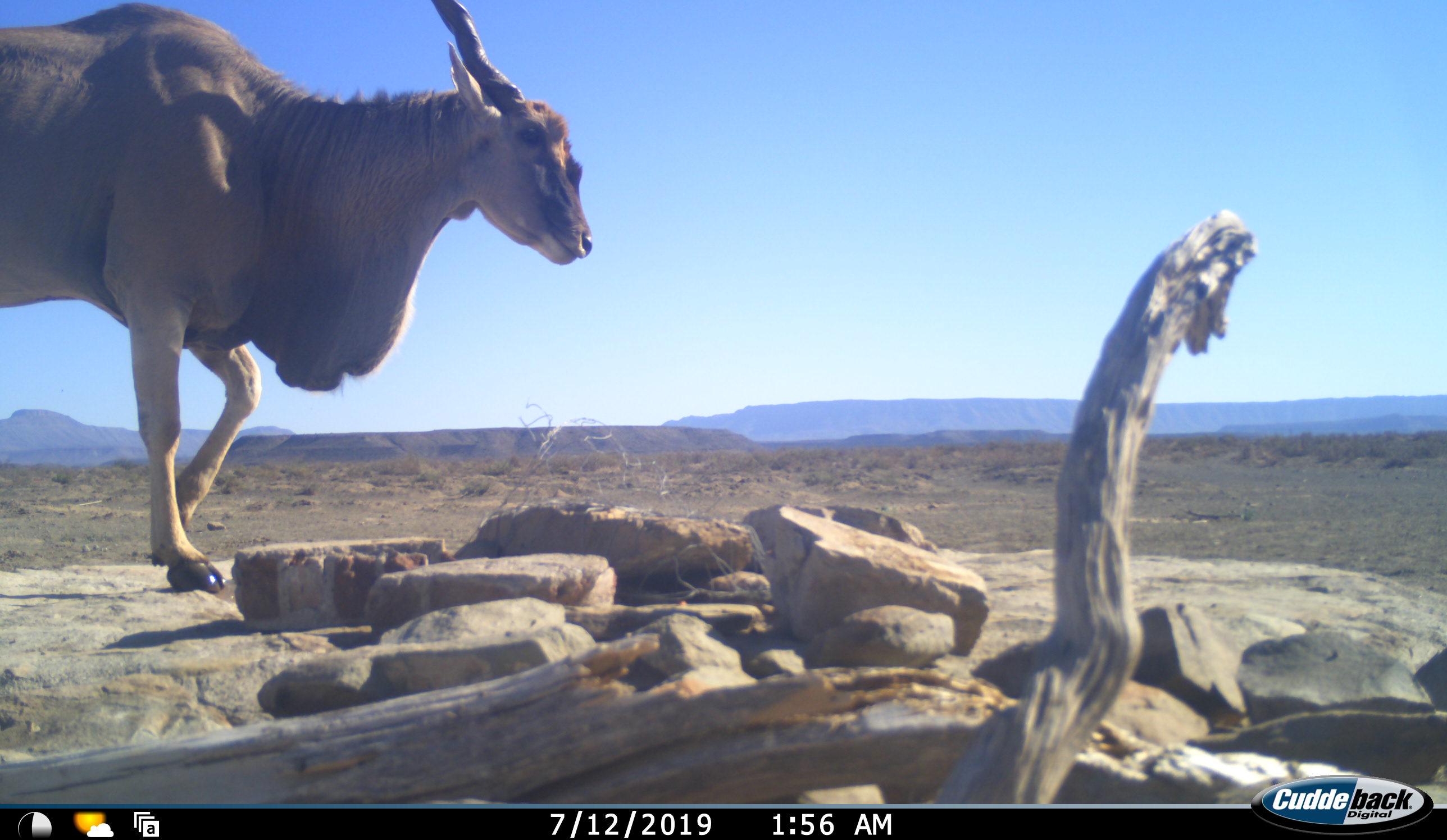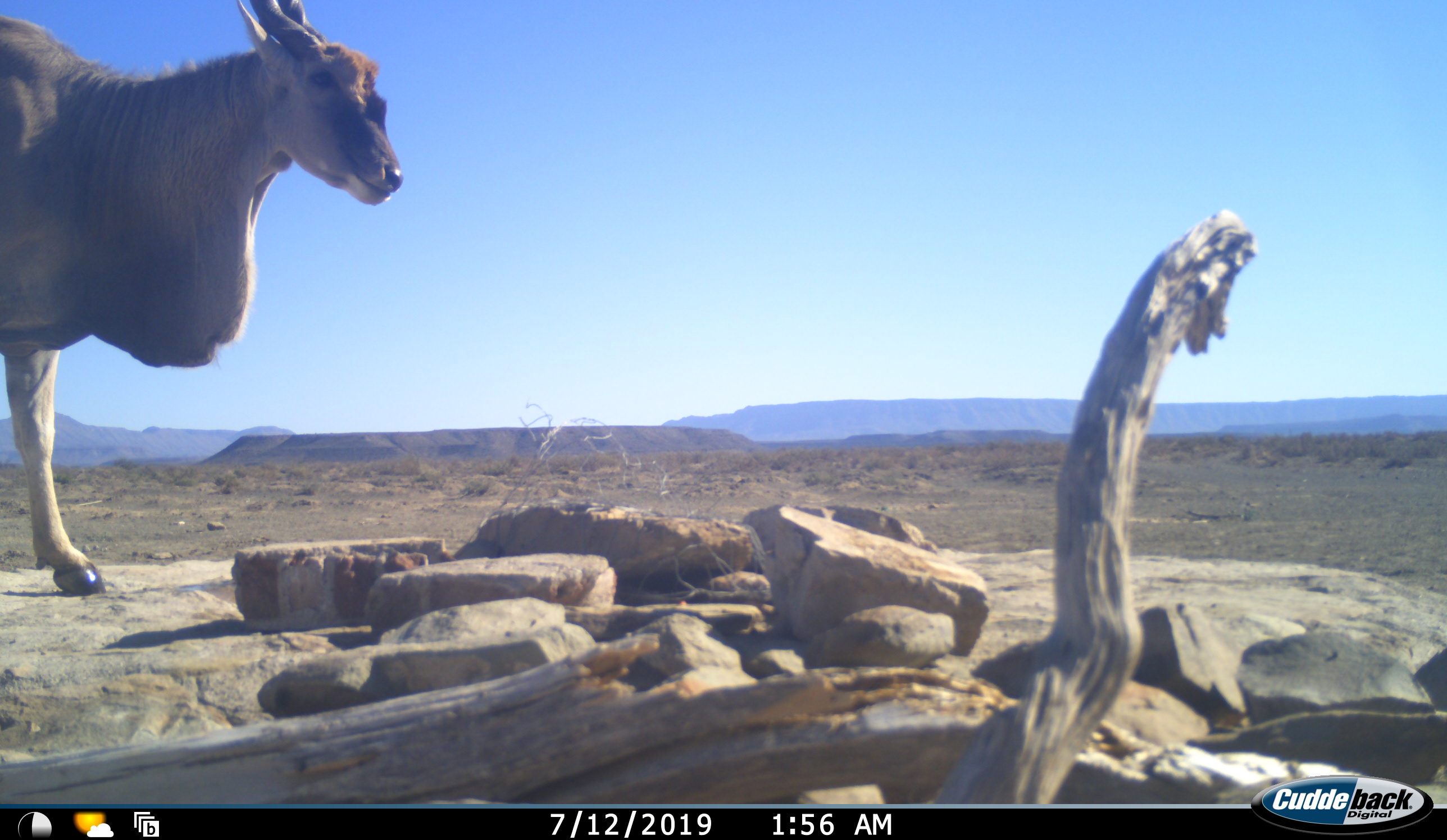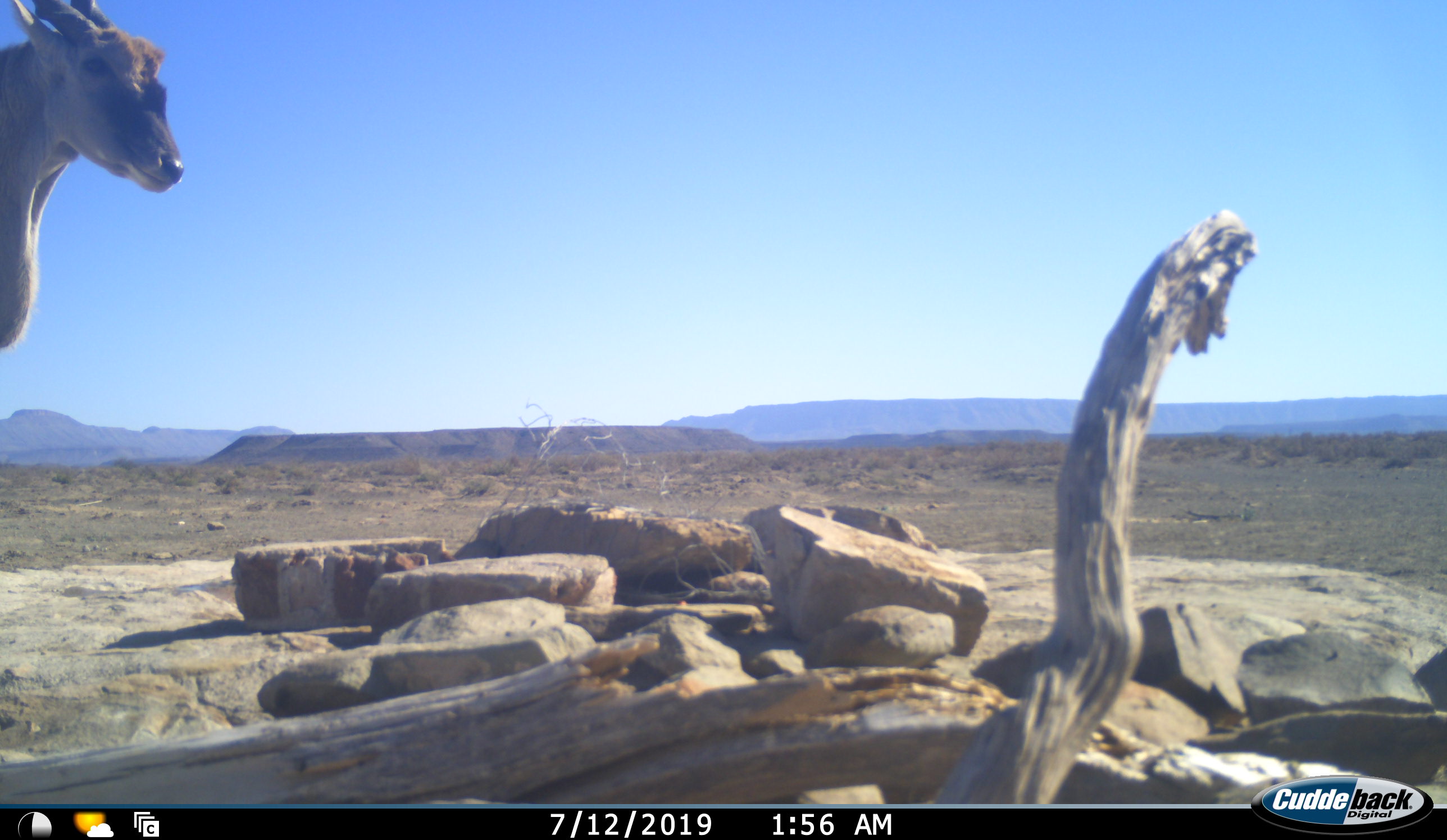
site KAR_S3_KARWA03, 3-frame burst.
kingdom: Animalia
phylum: Chordata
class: Mammalia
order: Artiodactyla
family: Bovidae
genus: Tragelaphus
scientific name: Tragelaphus oryx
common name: eland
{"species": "eland (Tragelaphus oryx)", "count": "1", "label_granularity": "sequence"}